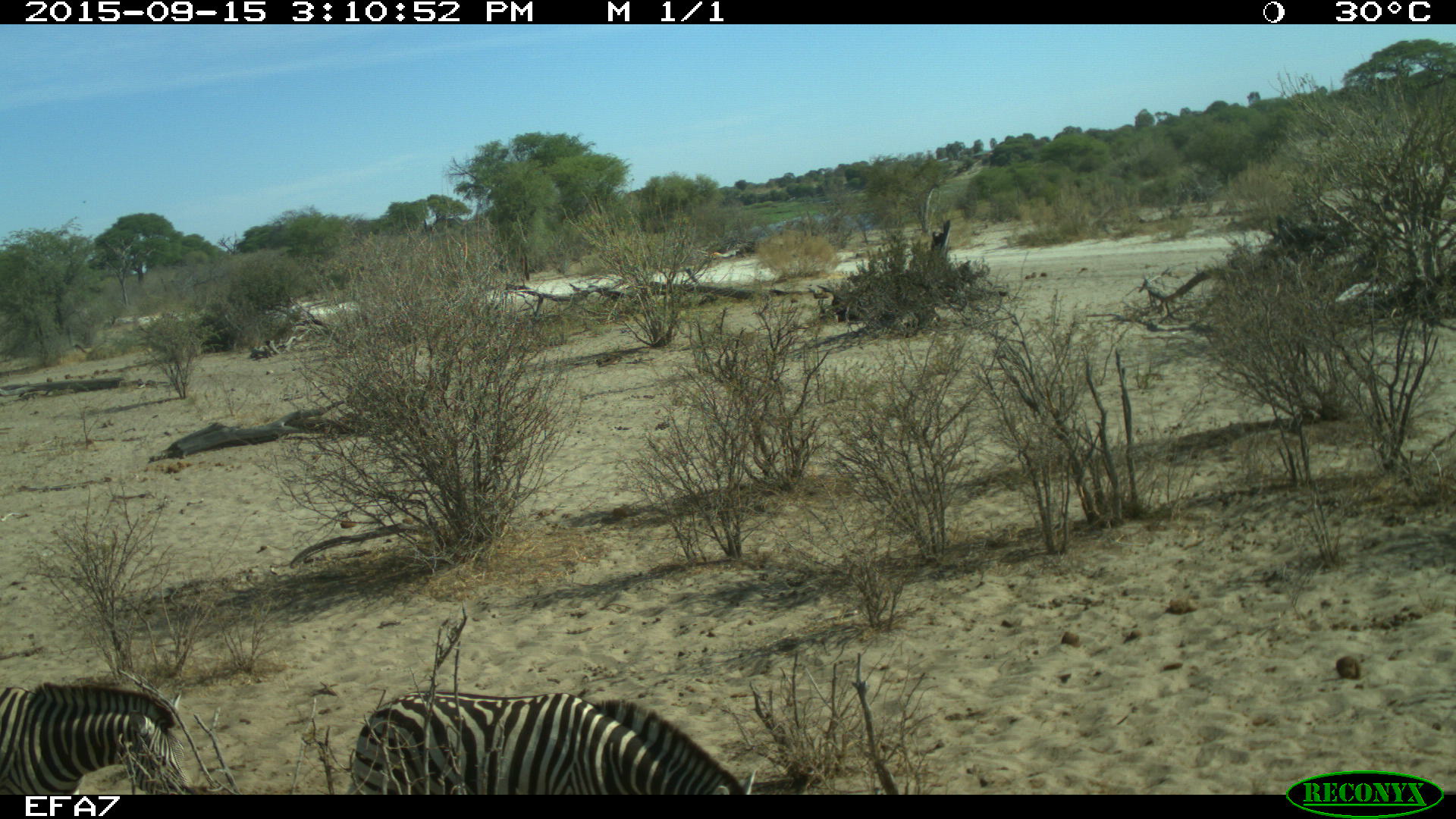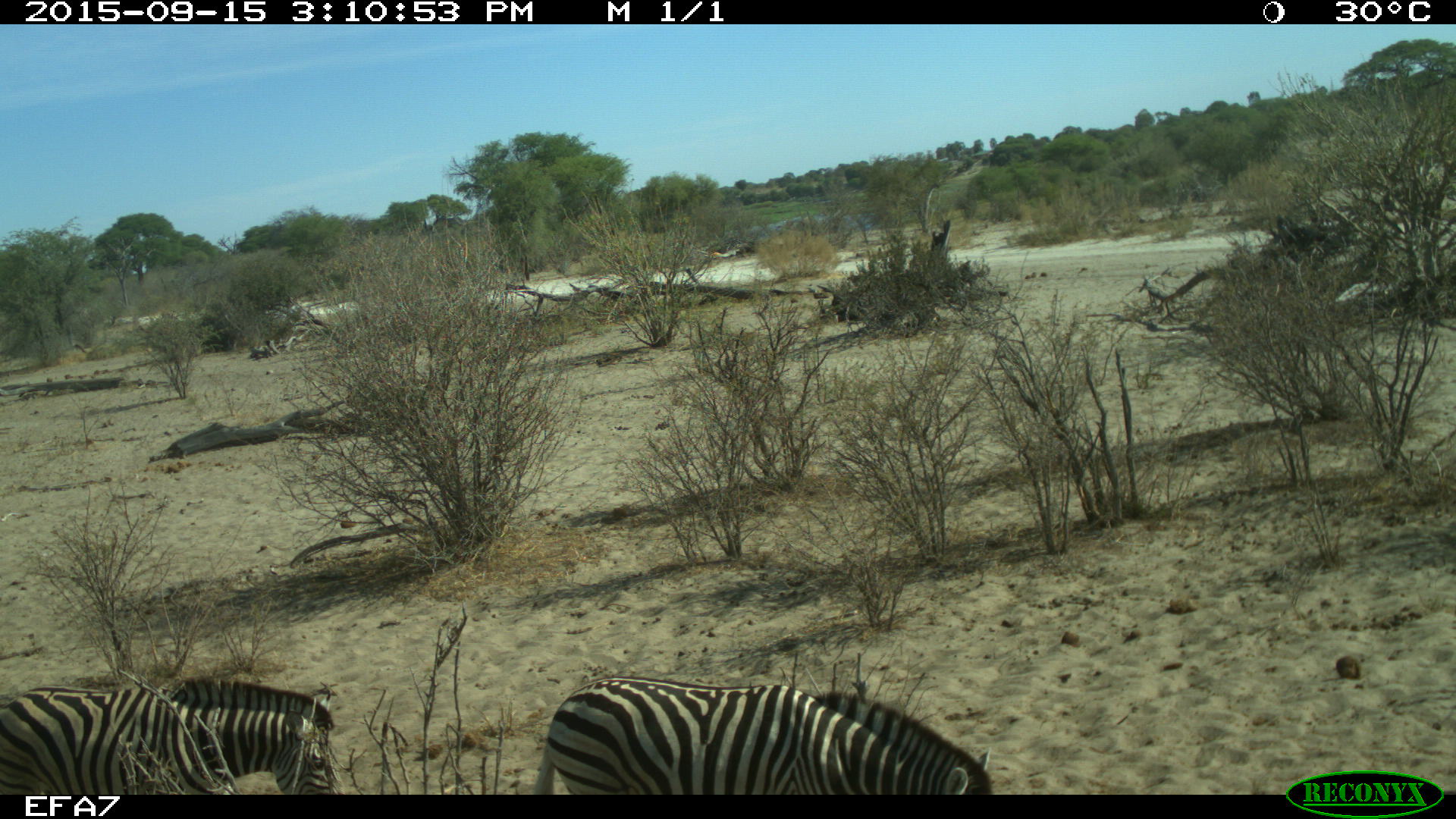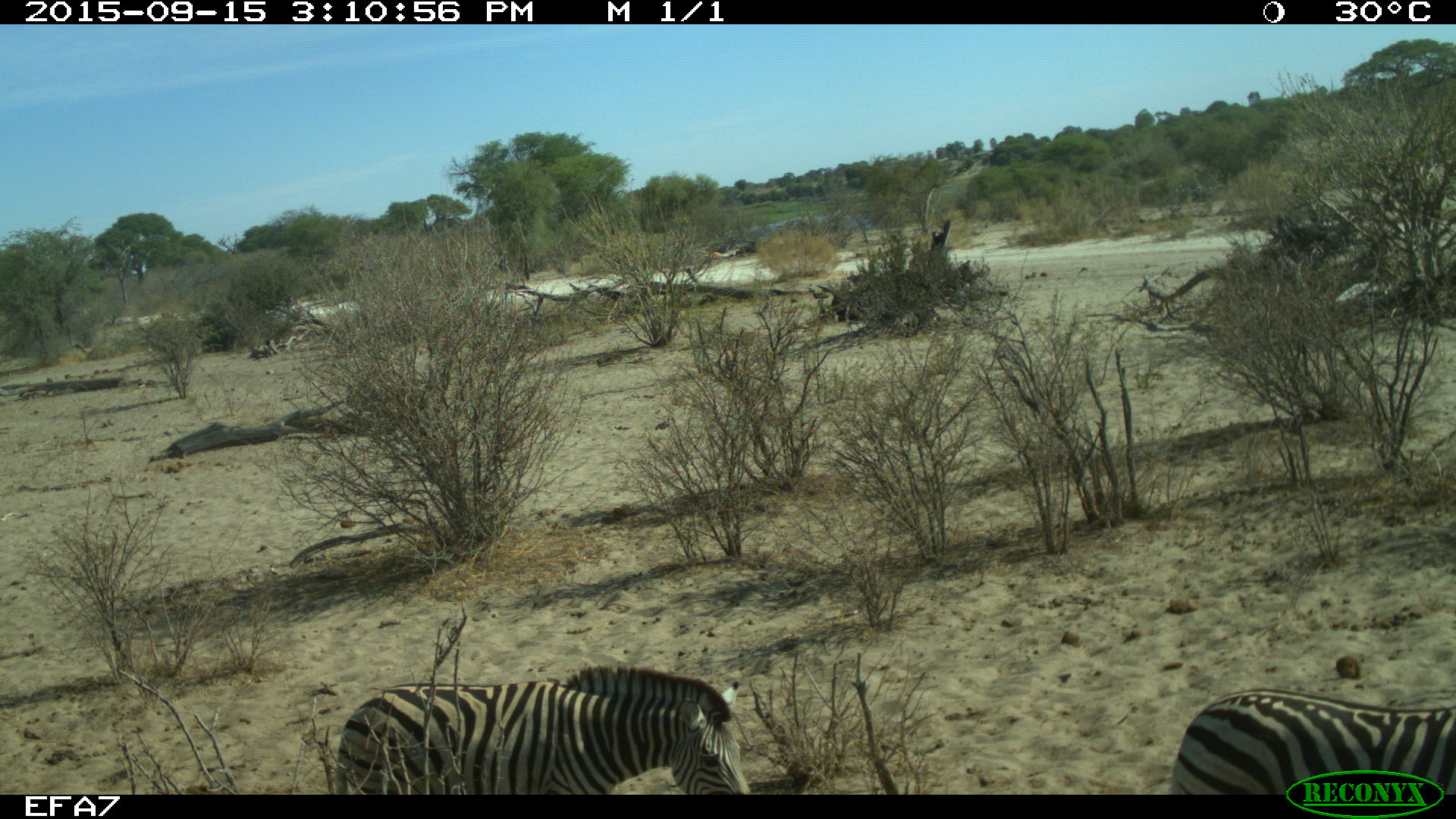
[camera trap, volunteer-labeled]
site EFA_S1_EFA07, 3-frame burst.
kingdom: Animalia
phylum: Chordata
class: Mammalia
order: Perissodactyla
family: Equidae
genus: Equus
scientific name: Equus quagga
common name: plains zebra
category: zebraplains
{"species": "zebraplains (plains zebra) (Equus quagga)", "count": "2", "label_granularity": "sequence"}